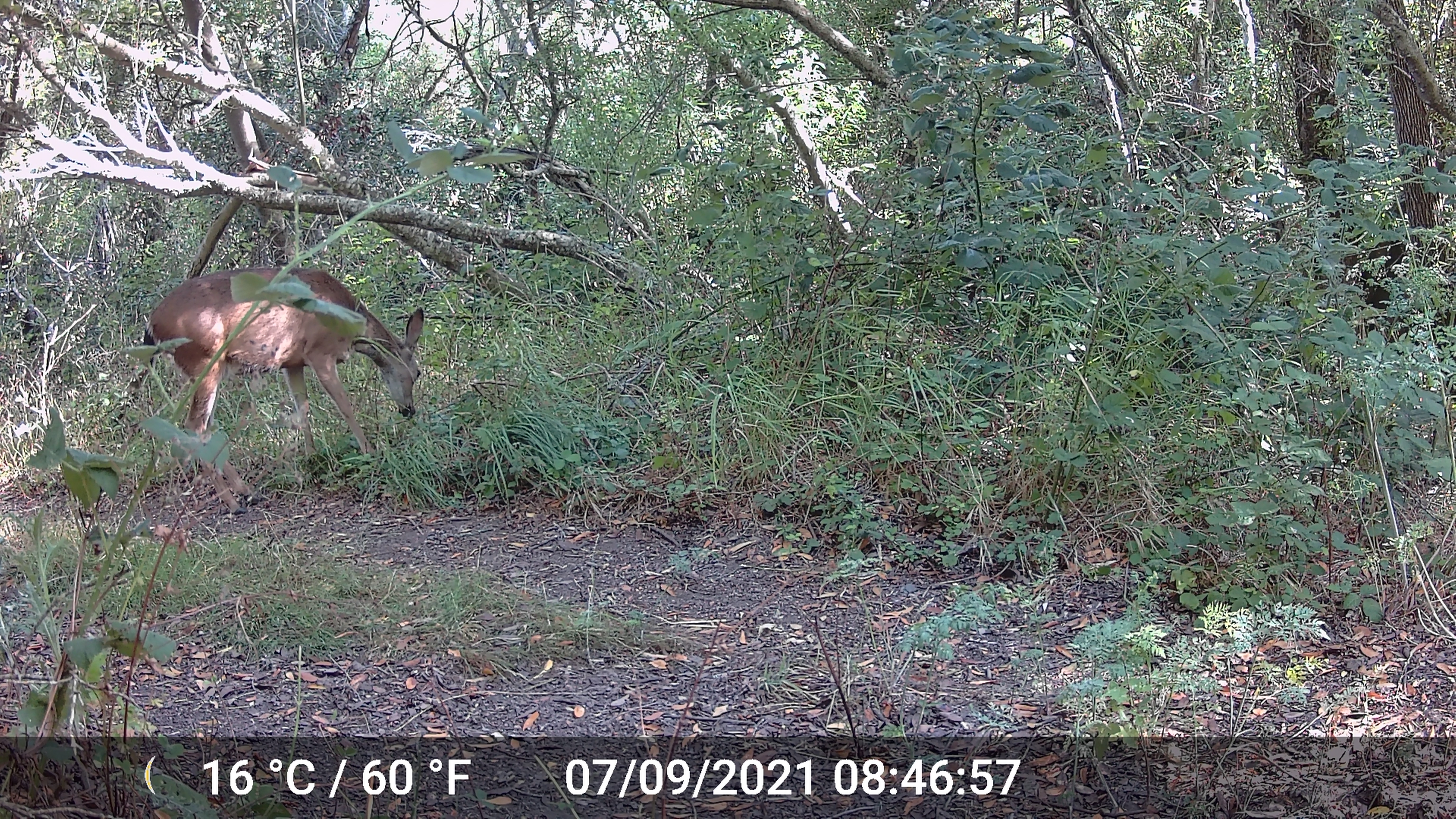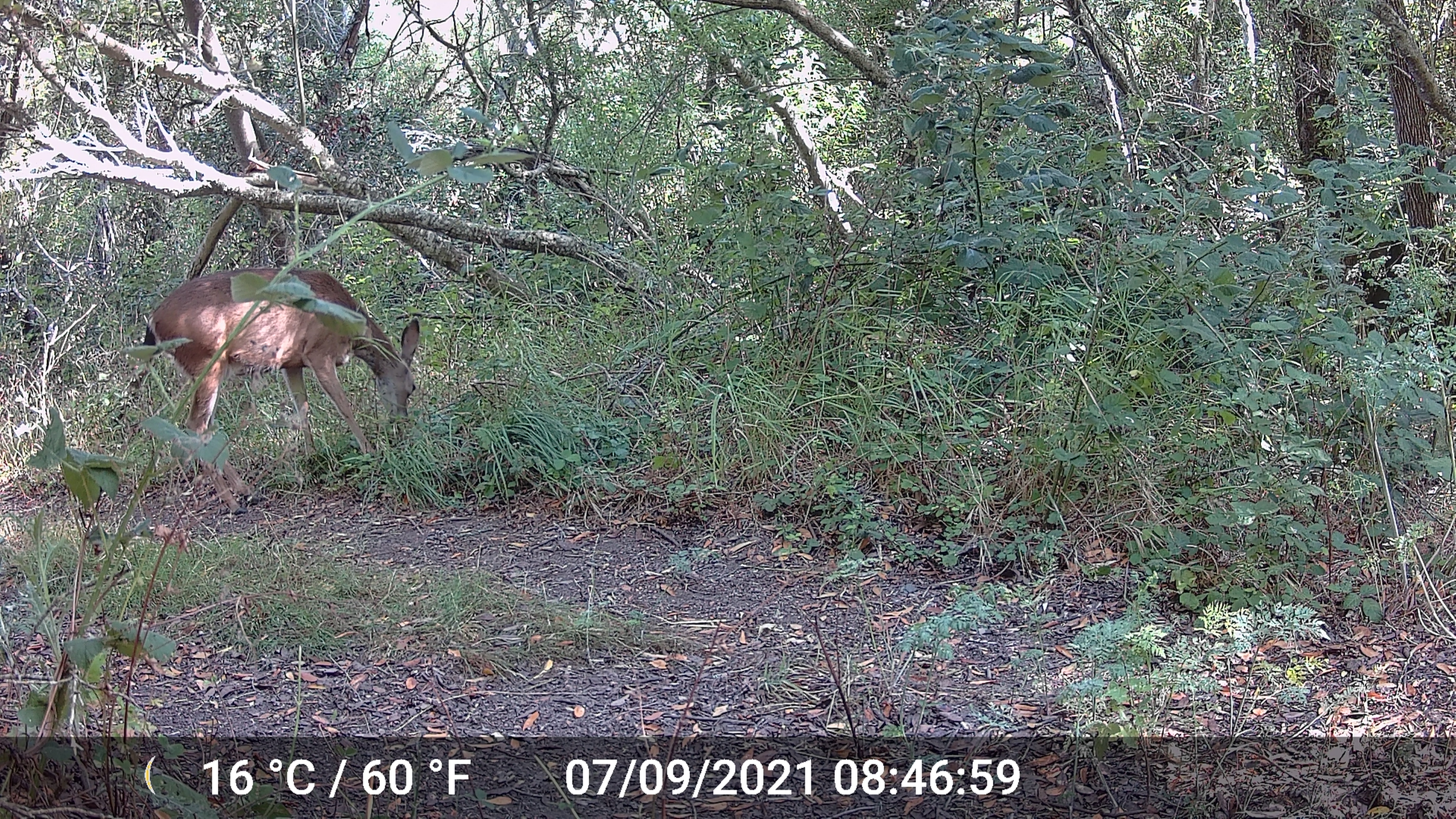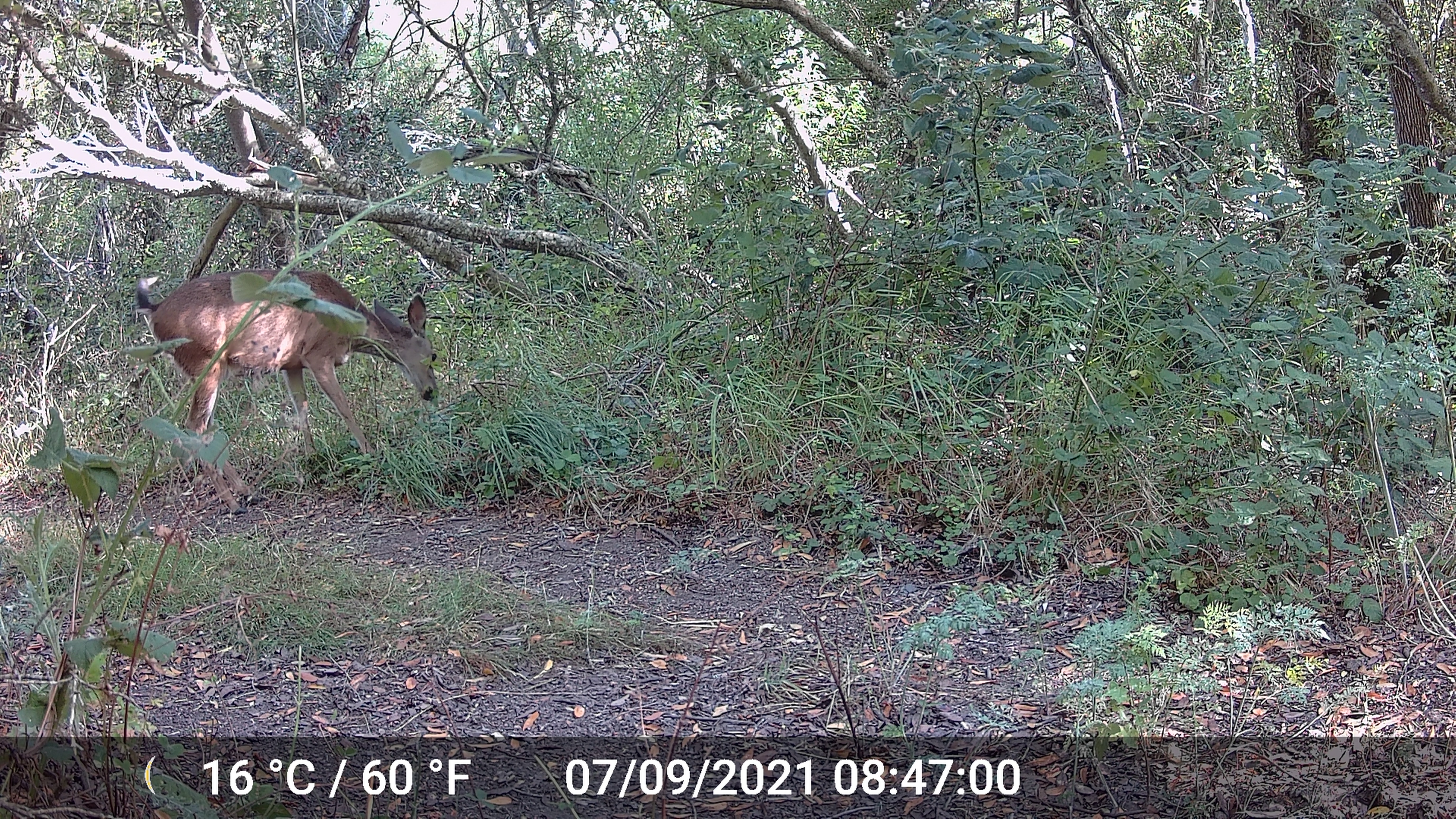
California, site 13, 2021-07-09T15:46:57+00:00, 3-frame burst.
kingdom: Animalia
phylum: Chordata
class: Mammalia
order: Artiodactyla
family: Cervidae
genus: Odocoileus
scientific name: Odocoileus hemionus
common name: mule deer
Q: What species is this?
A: Mule deer (Odocoileus hemionus).